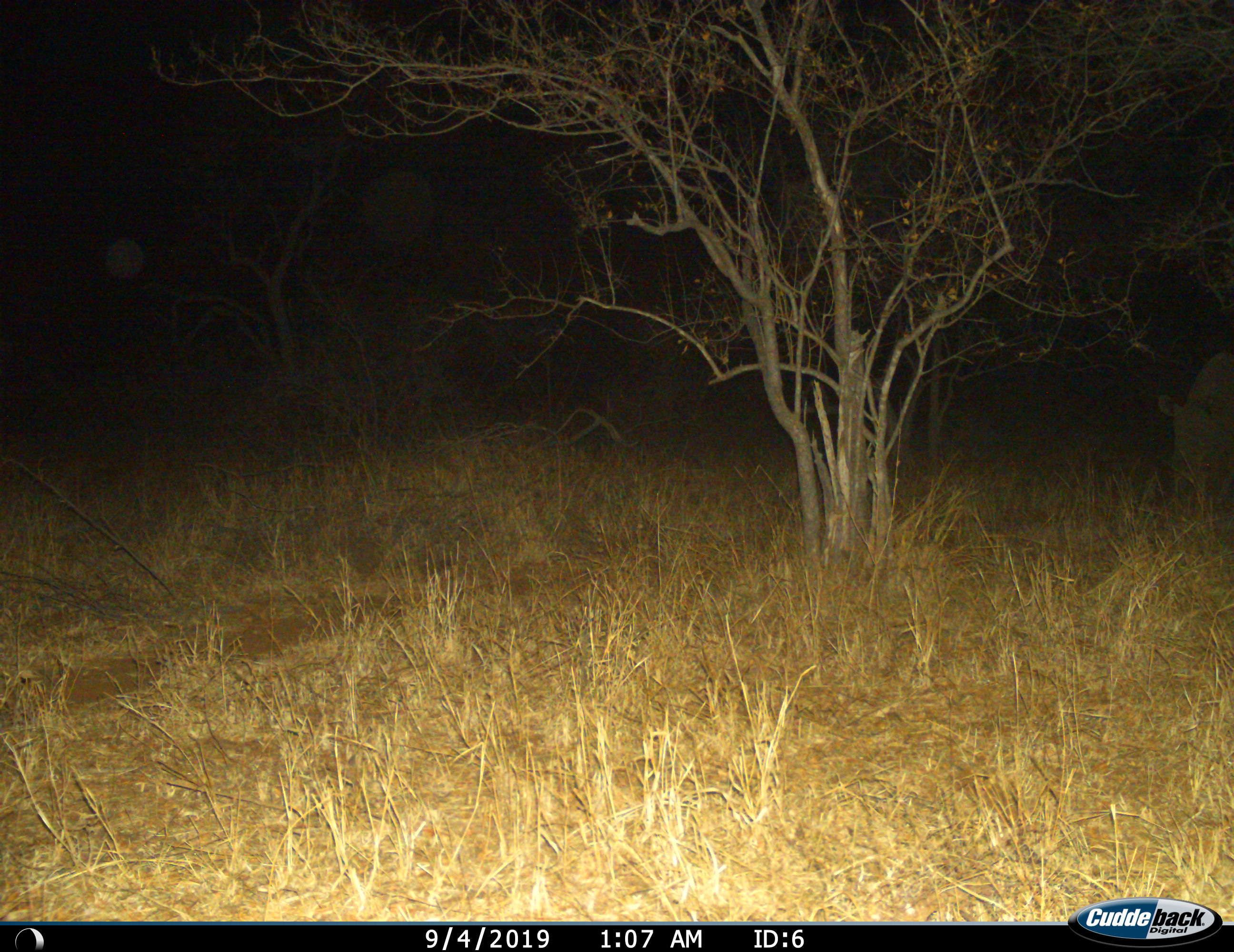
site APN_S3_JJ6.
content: unidentified animal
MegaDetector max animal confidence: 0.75